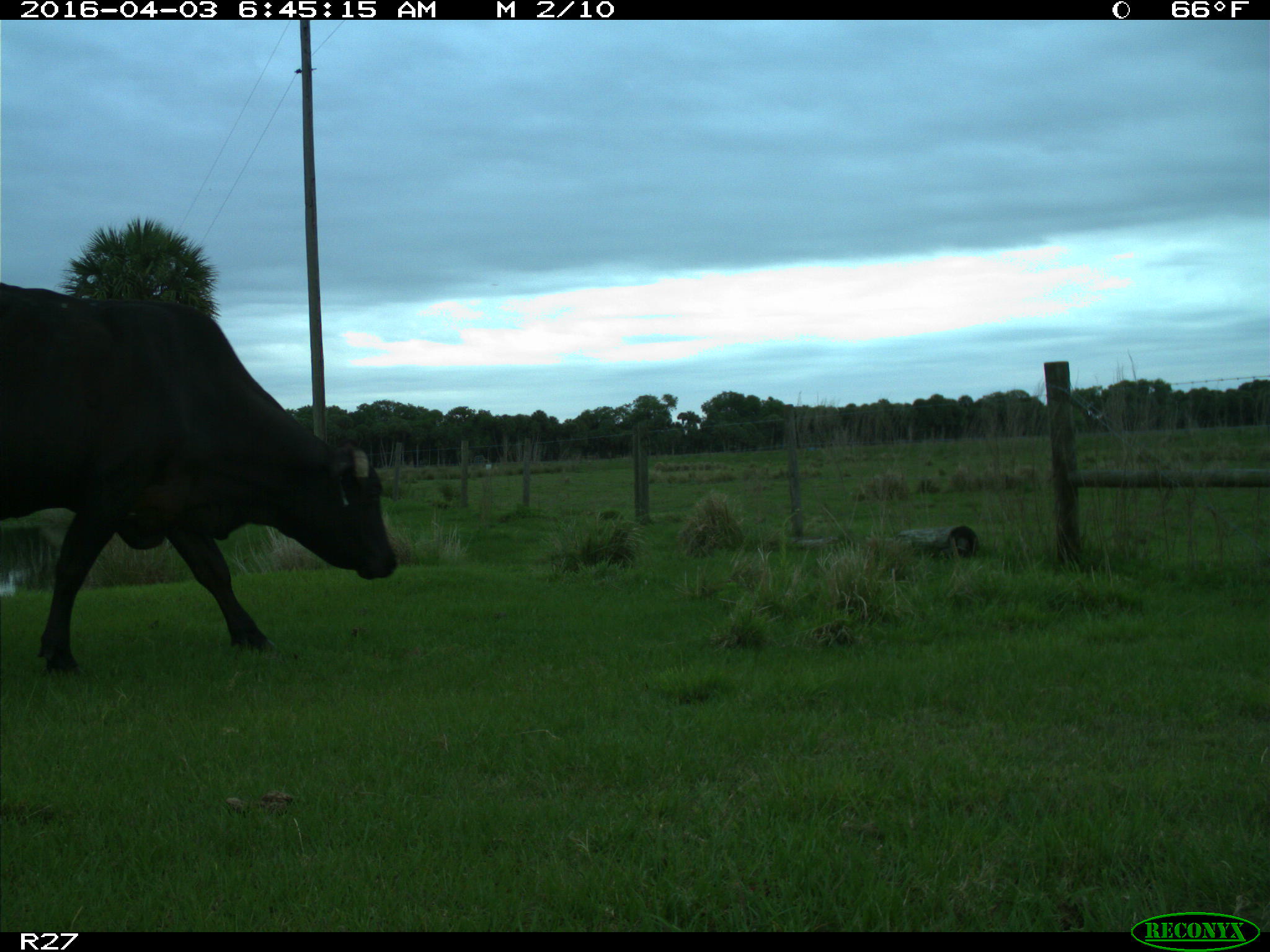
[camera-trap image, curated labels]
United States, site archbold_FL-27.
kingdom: Animalia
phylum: Chordata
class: Mammalia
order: Artiodactyla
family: Bovidae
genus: Bos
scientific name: Bos taurus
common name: domestic cow